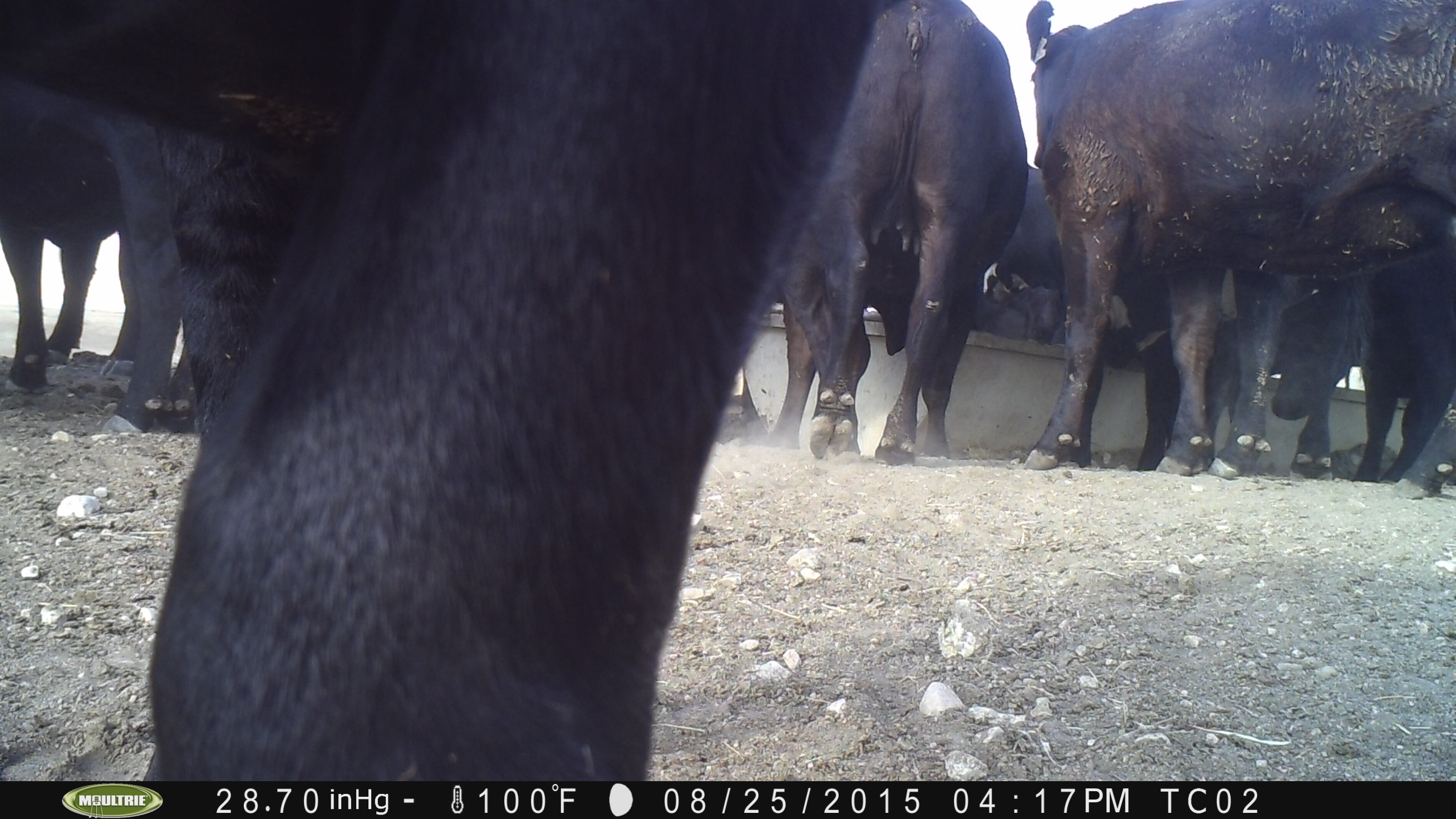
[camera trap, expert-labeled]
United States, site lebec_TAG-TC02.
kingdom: Animalia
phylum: Chordata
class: Mammalia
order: Artiodactyla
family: Bovidae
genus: Bos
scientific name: Bos taurus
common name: domestic cow